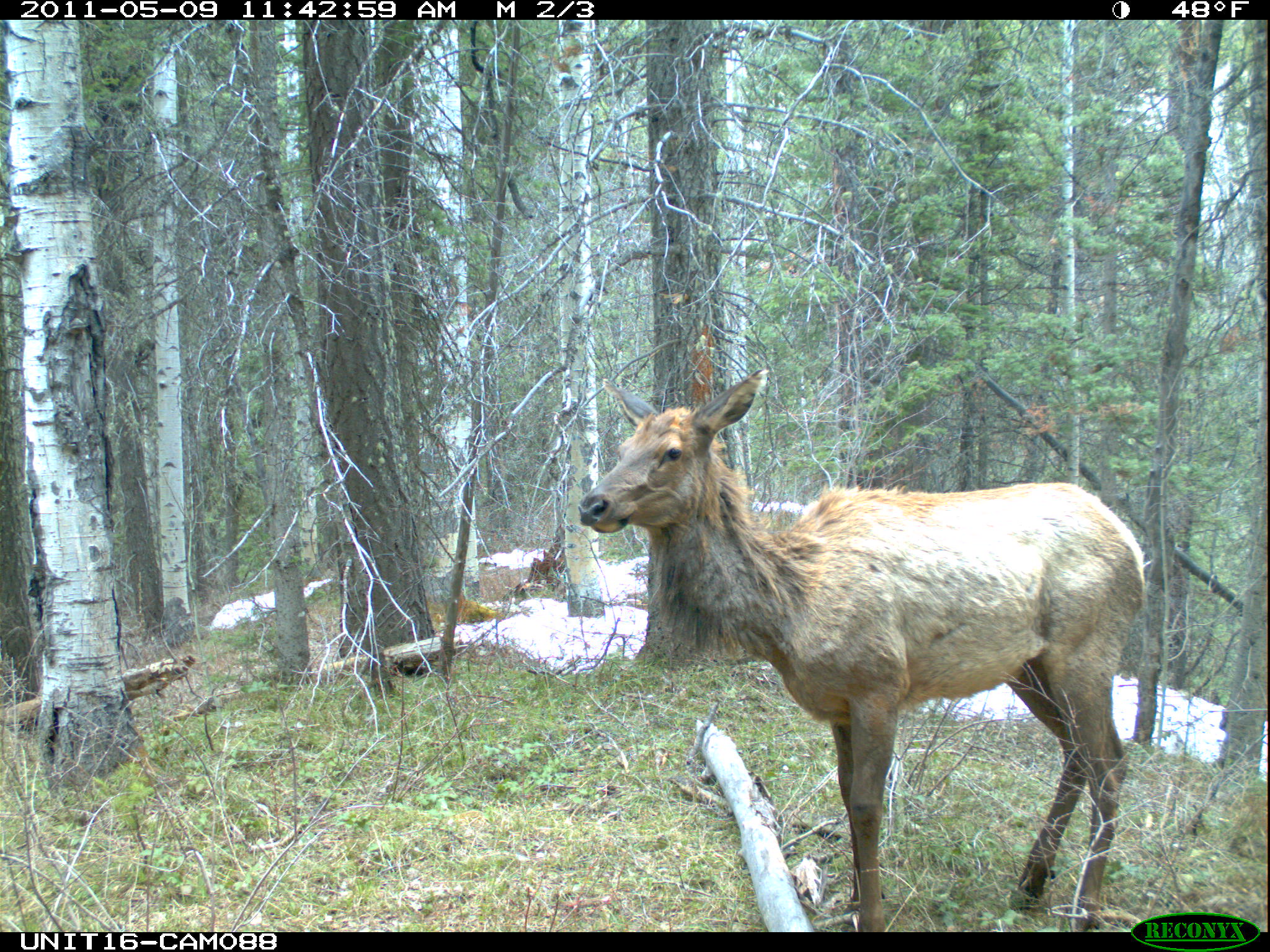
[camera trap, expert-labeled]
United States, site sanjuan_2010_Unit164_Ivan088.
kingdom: Animalia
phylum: Chordata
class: Mammalia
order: Artiodactyla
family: Cervidae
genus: Cervus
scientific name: Cervus elaphus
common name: red deer